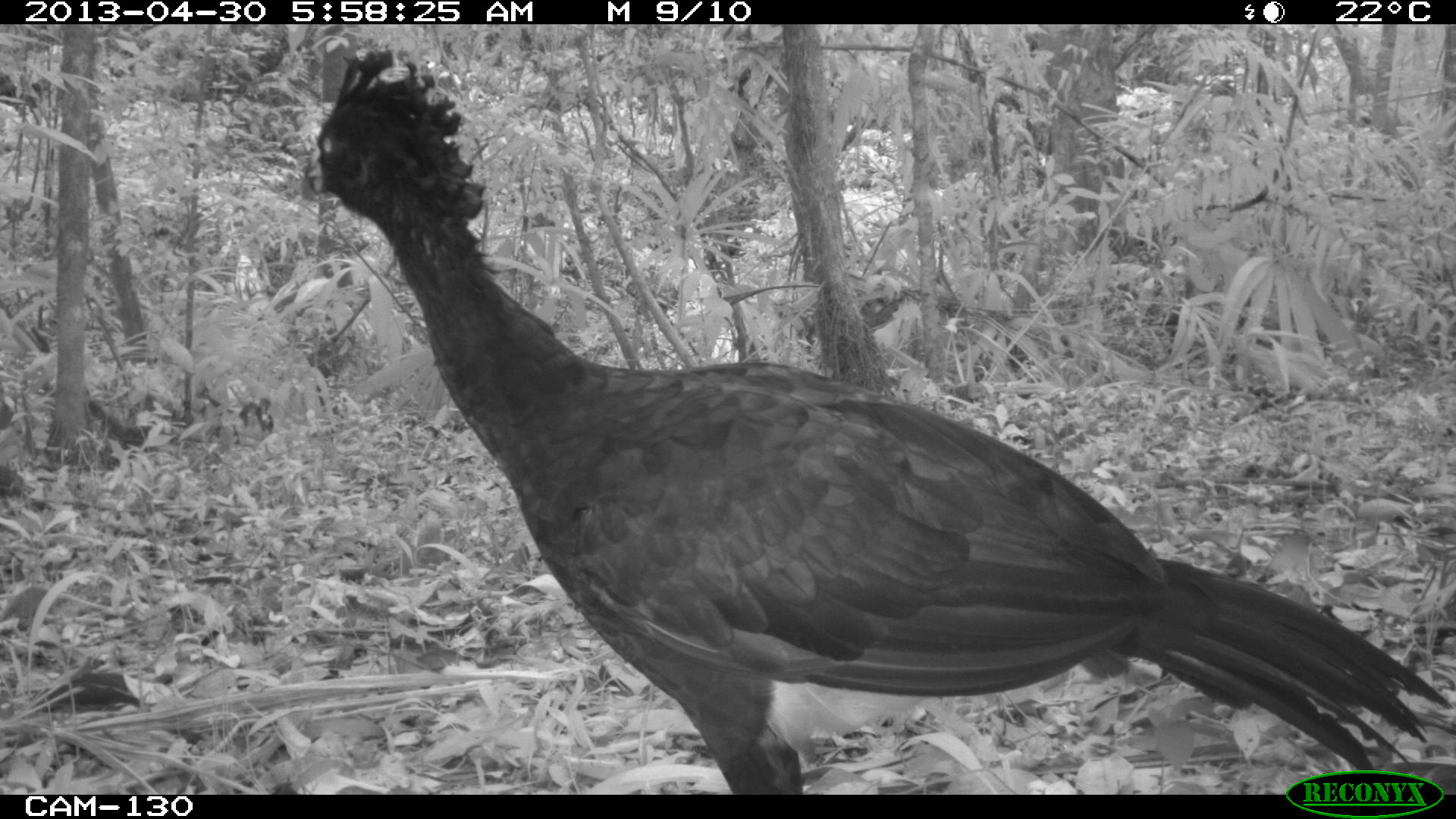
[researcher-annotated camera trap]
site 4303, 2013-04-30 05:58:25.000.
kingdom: Animalia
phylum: Chordata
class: Aves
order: Galliformes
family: Cracidae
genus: Crax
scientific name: Crax rubra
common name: great curassow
Crax rubra (great curassow), count 2, sex male.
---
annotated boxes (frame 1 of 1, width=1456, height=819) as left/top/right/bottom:
crax rubra: 293/43/1456/795